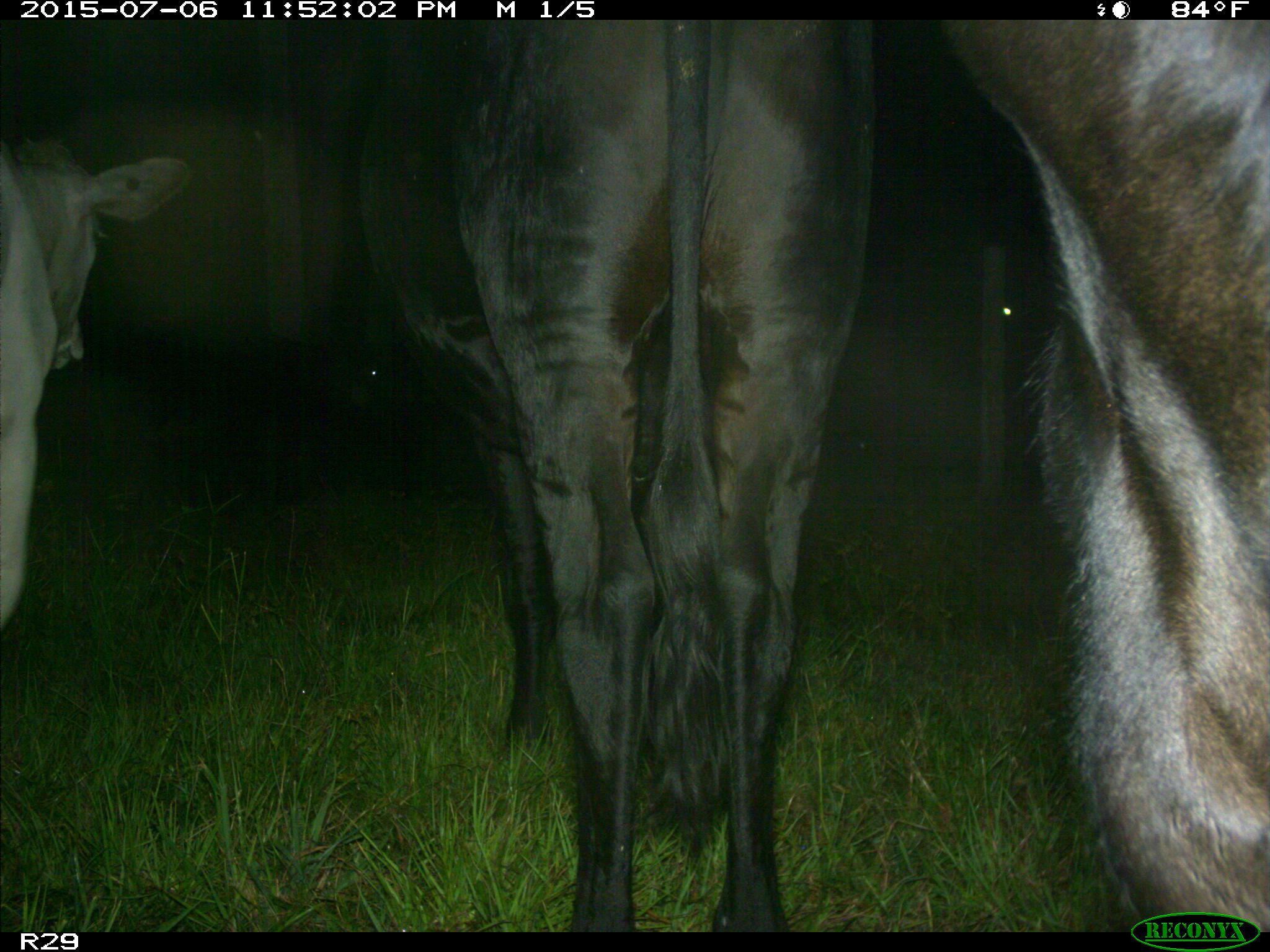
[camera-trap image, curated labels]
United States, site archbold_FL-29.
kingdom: Animalia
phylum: Chordata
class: Mammalia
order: Artiodactyla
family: Bovidae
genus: Bos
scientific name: Bos taurus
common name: domestic cow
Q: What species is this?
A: Bos taurus (domestic cow).